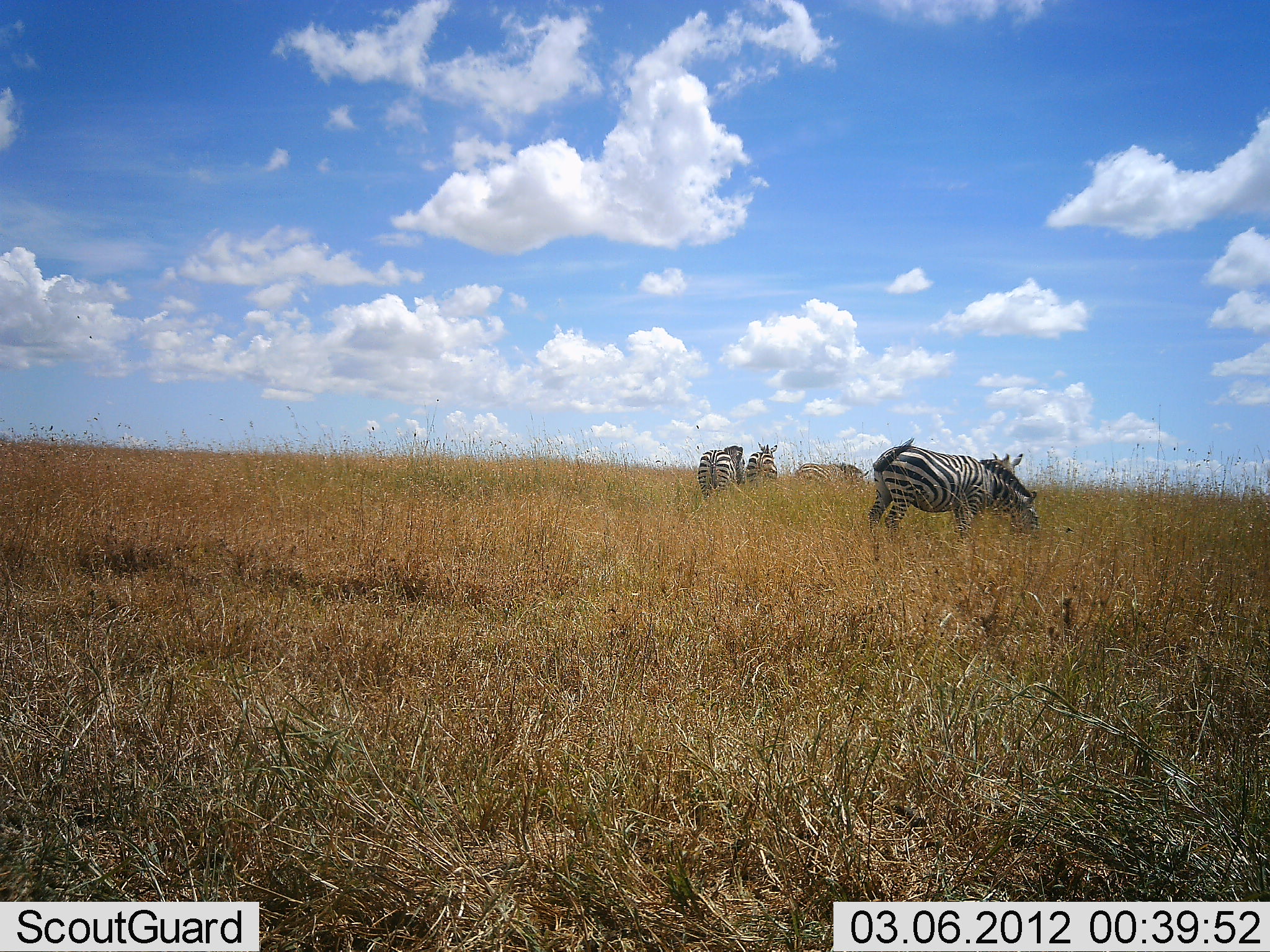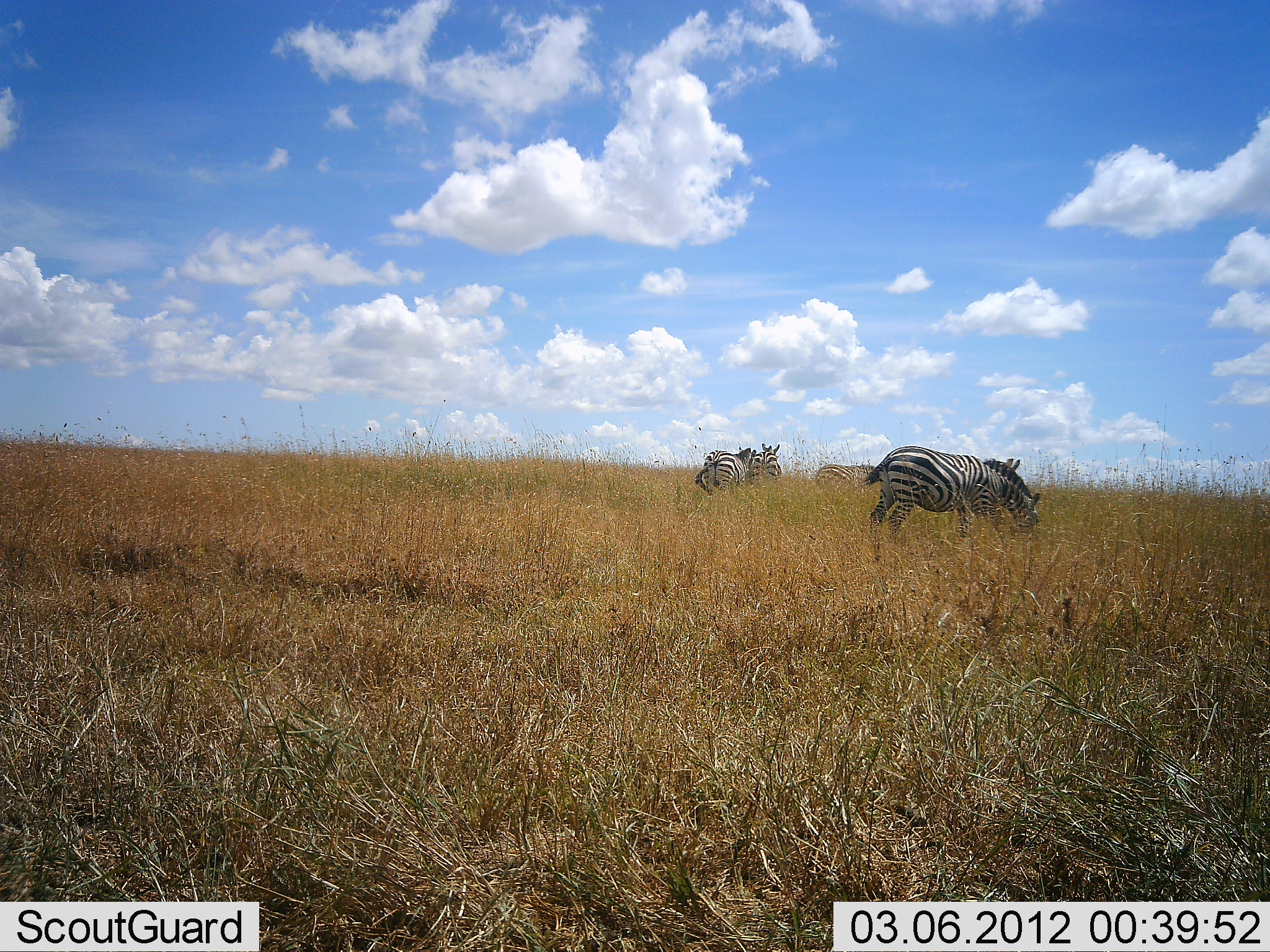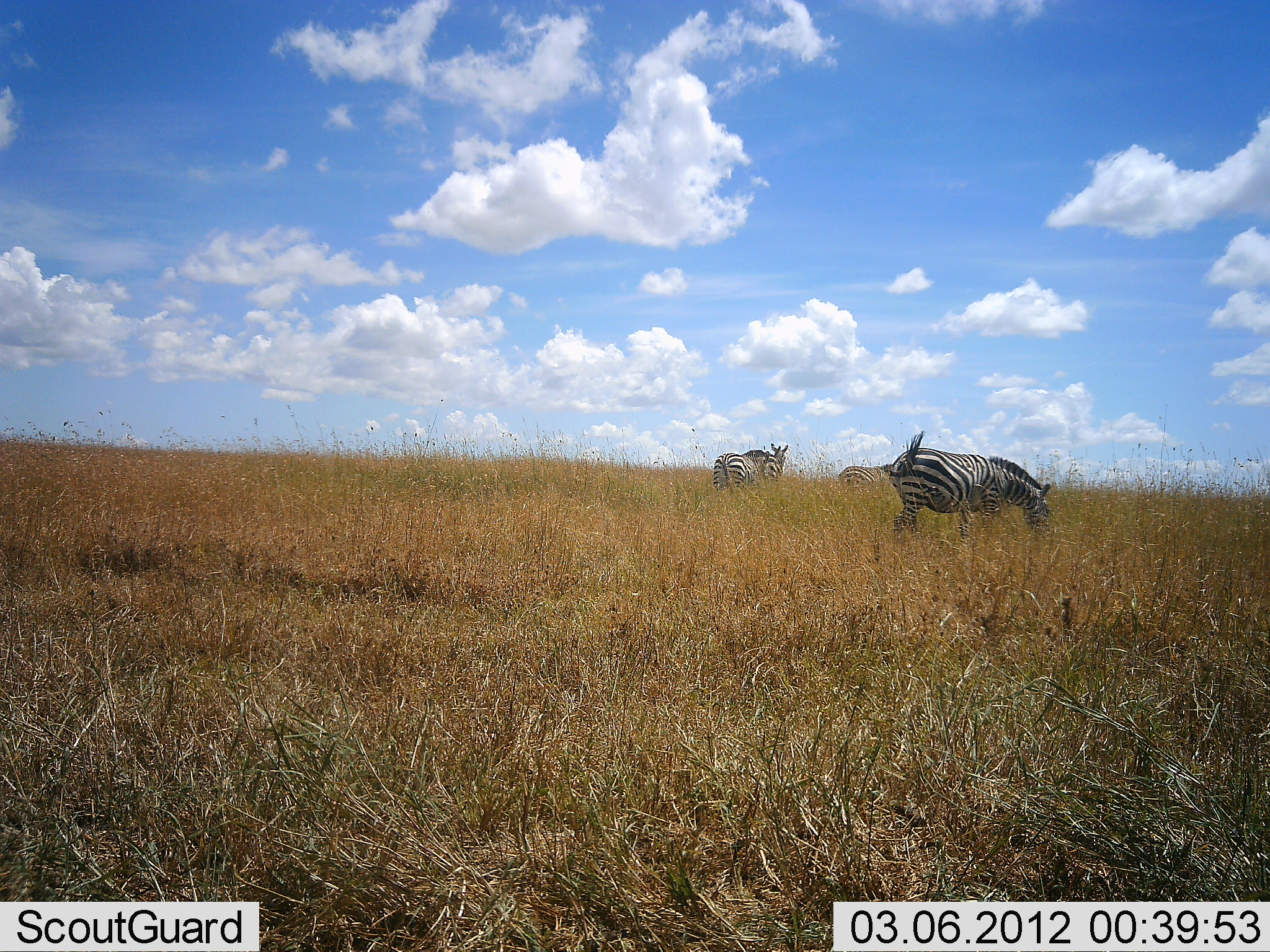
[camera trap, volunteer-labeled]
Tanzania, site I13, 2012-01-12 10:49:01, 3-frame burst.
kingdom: Animalia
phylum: Chordata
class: Mammalia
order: Perissodactyla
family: Equidae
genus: Equus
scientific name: Equus quagga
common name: plains zebra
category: zebra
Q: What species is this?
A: Zebra (plains zebra) (Equus quagga).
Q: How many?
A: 4.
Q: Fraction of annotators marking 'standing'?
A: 39%.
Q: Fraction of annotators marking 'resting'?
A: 0%.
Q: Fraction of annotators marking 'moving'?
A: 46%.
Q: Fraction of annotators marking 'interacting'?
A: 0%.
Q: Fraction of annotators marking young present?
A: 0%.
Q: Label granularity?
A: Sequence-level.